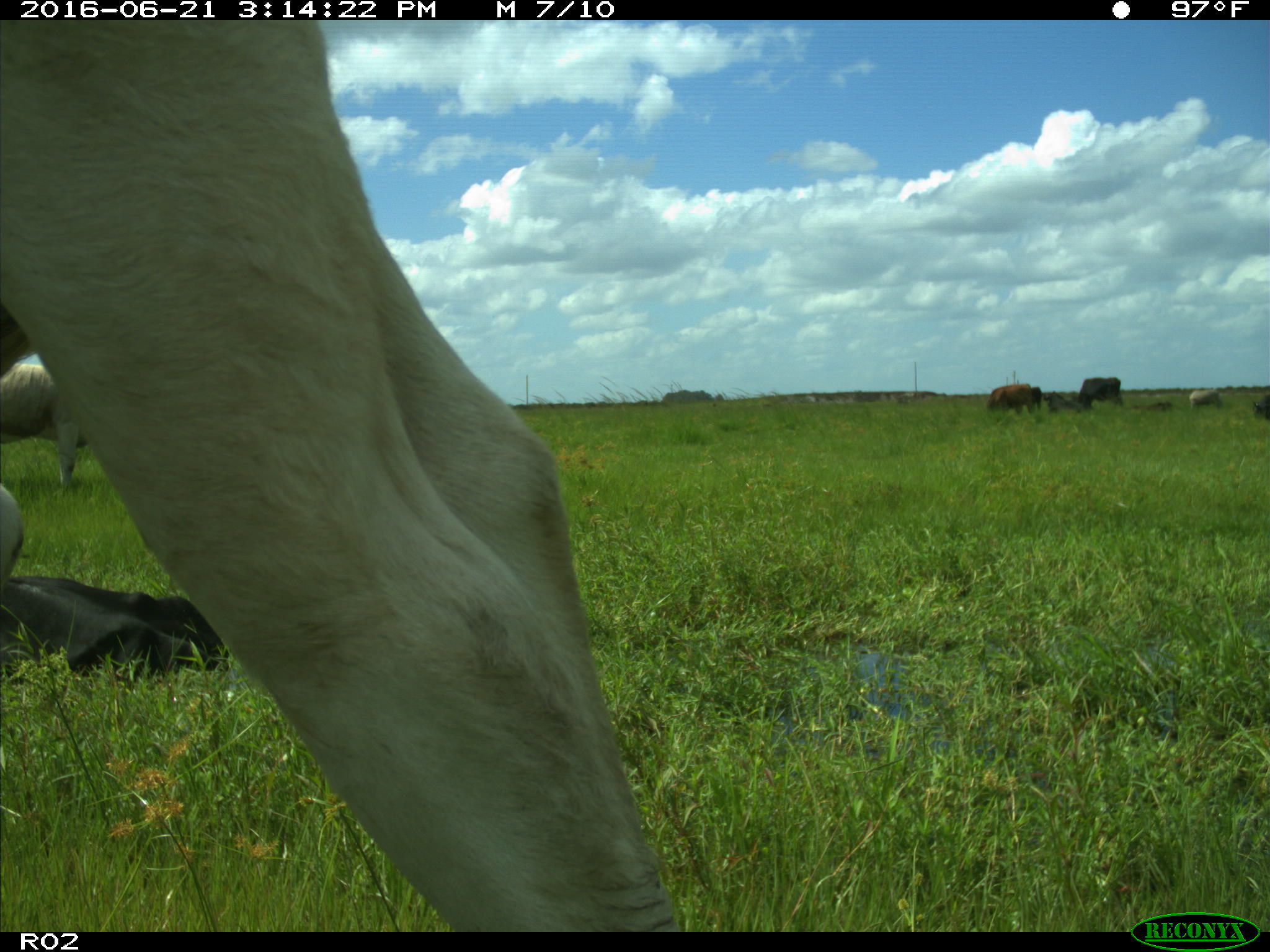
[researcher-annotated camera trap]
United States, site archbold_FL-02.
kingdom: Animalia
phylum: Chordata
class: Mammalia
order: Artiodactyla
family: Bovidae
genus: Bos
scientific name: Bos taurus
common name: domestic cow